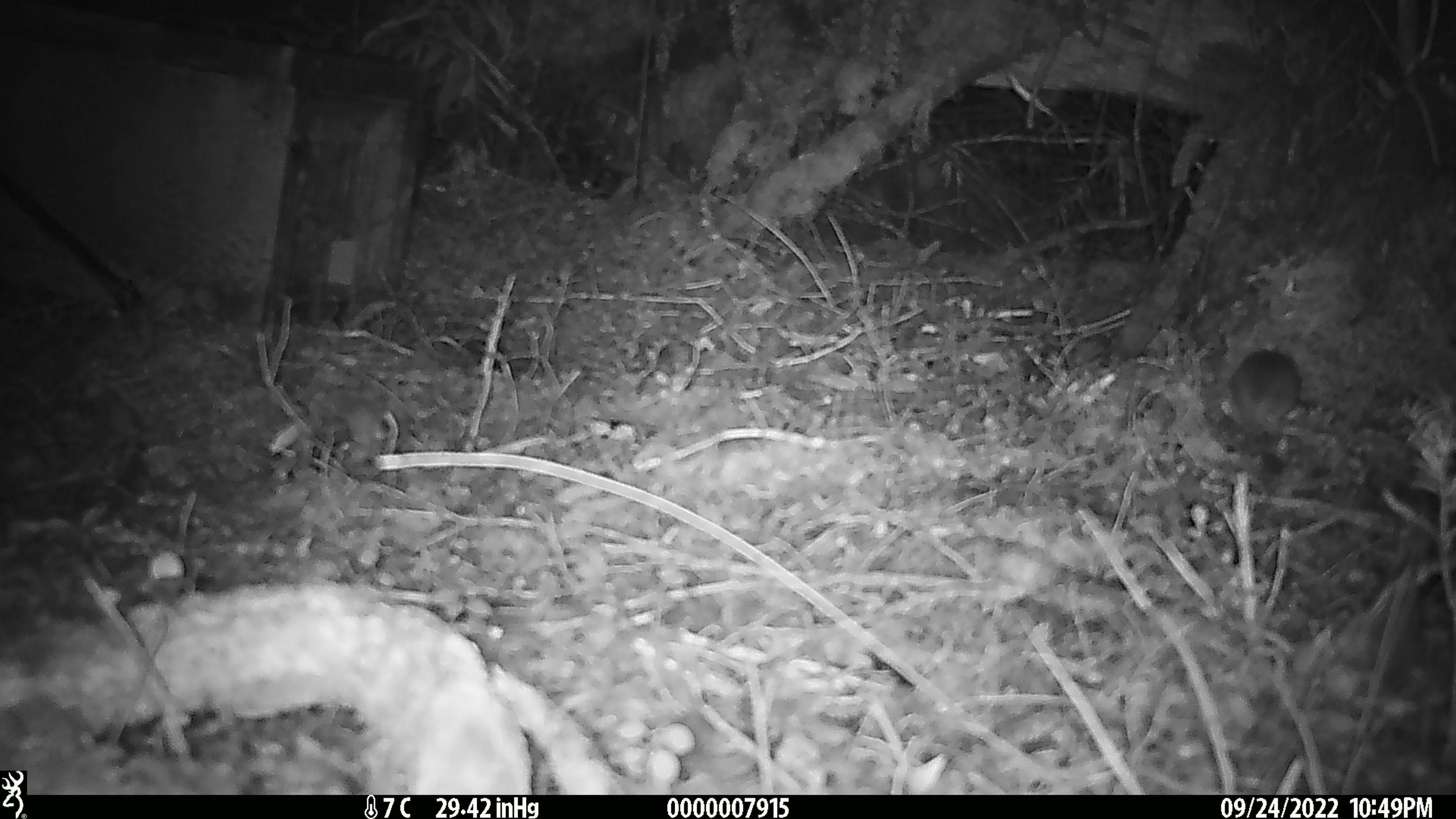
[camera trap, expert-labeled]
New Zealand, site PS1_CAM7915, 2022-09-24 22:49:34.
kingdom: Animalia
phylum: Chordata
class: Mammalia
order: Rodentia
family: Muridae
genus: Mus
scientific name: Mus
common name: mouse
Mouse (Mus).